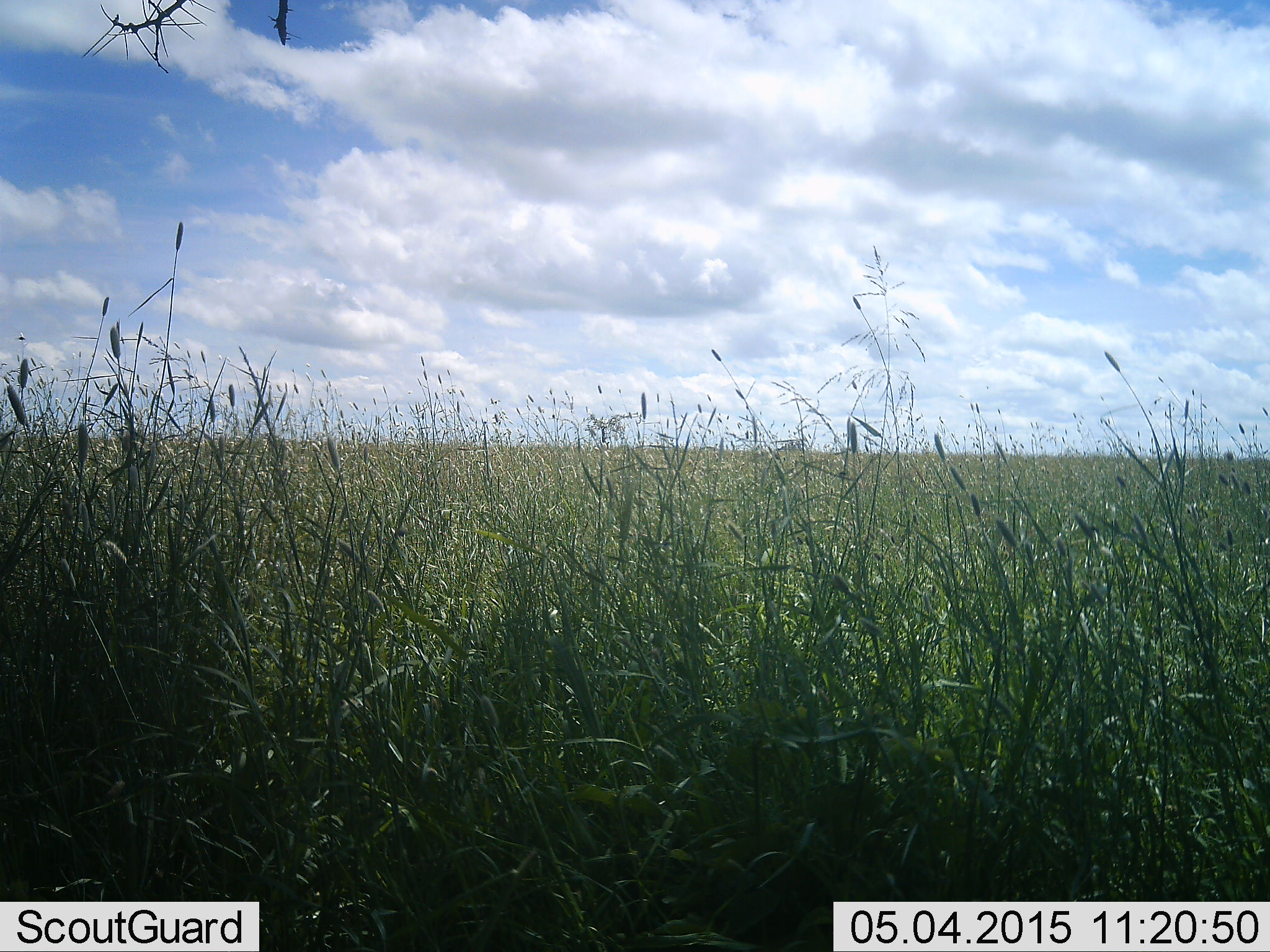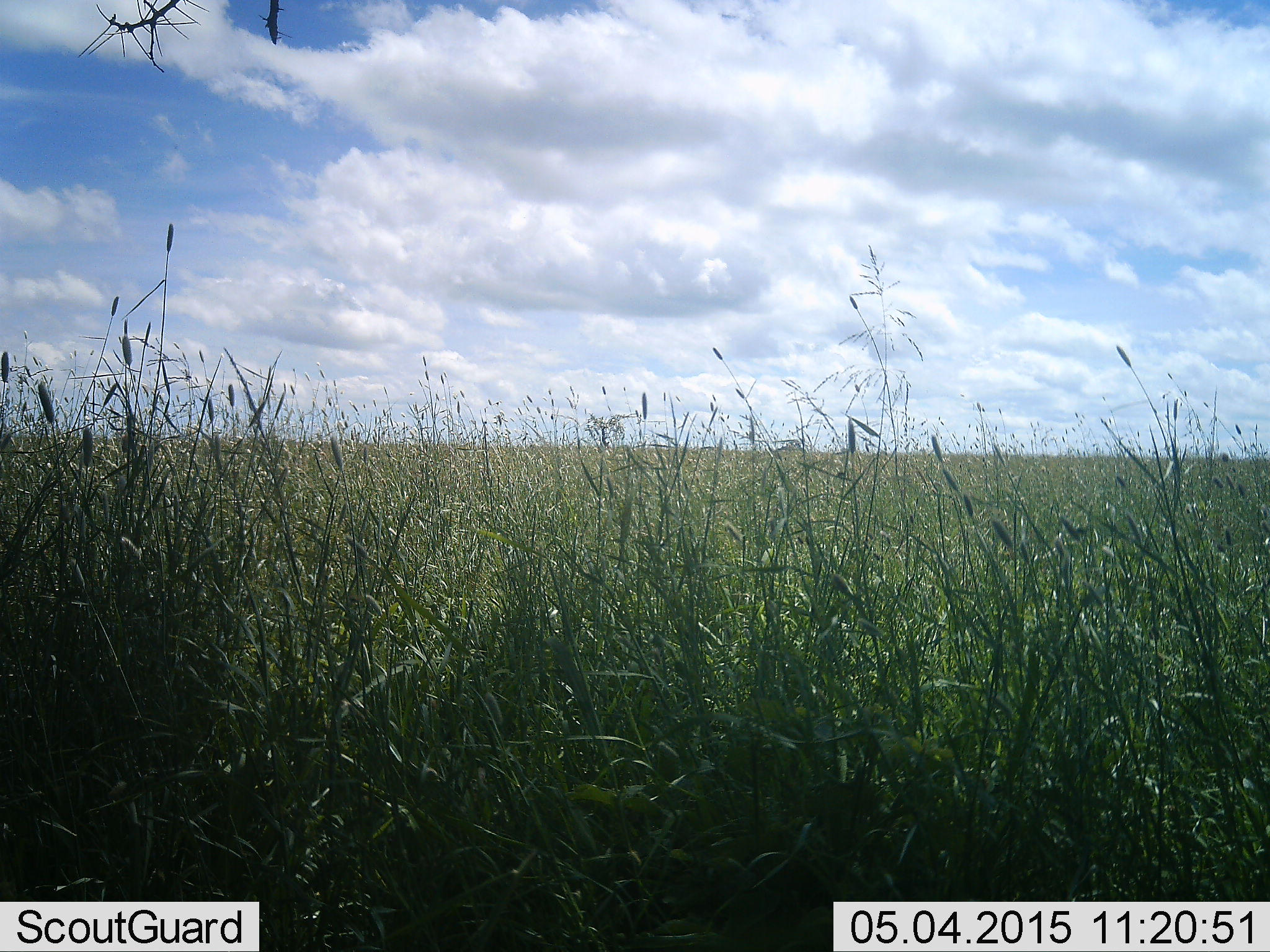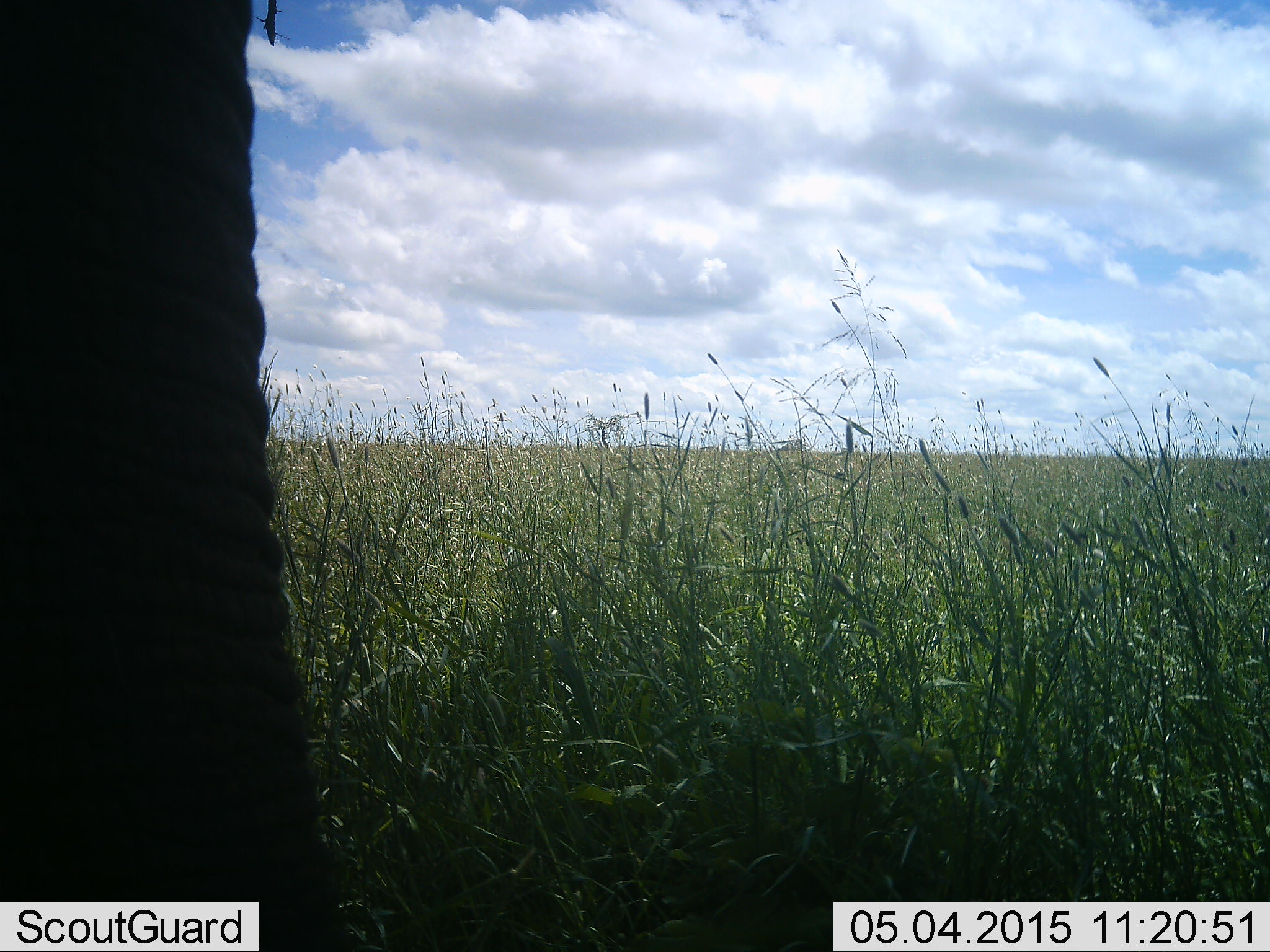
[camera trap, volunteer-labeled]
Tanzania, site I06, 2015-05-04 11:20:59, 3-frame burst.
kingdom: Animalia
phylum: Chordata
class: Mammalia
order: Proboscidea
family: Elephantidae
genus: Loxodonta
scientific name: Loxodonta africana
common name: african bush elephant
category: elephant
Elephant (african bush elephant) (Loxodonta africana), count 1. Behavior (volunteer vote fractions): standing 50%, resting 0%, moving 50%, interacting 0%. Young present (vote fraction): 0%. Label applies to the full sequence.